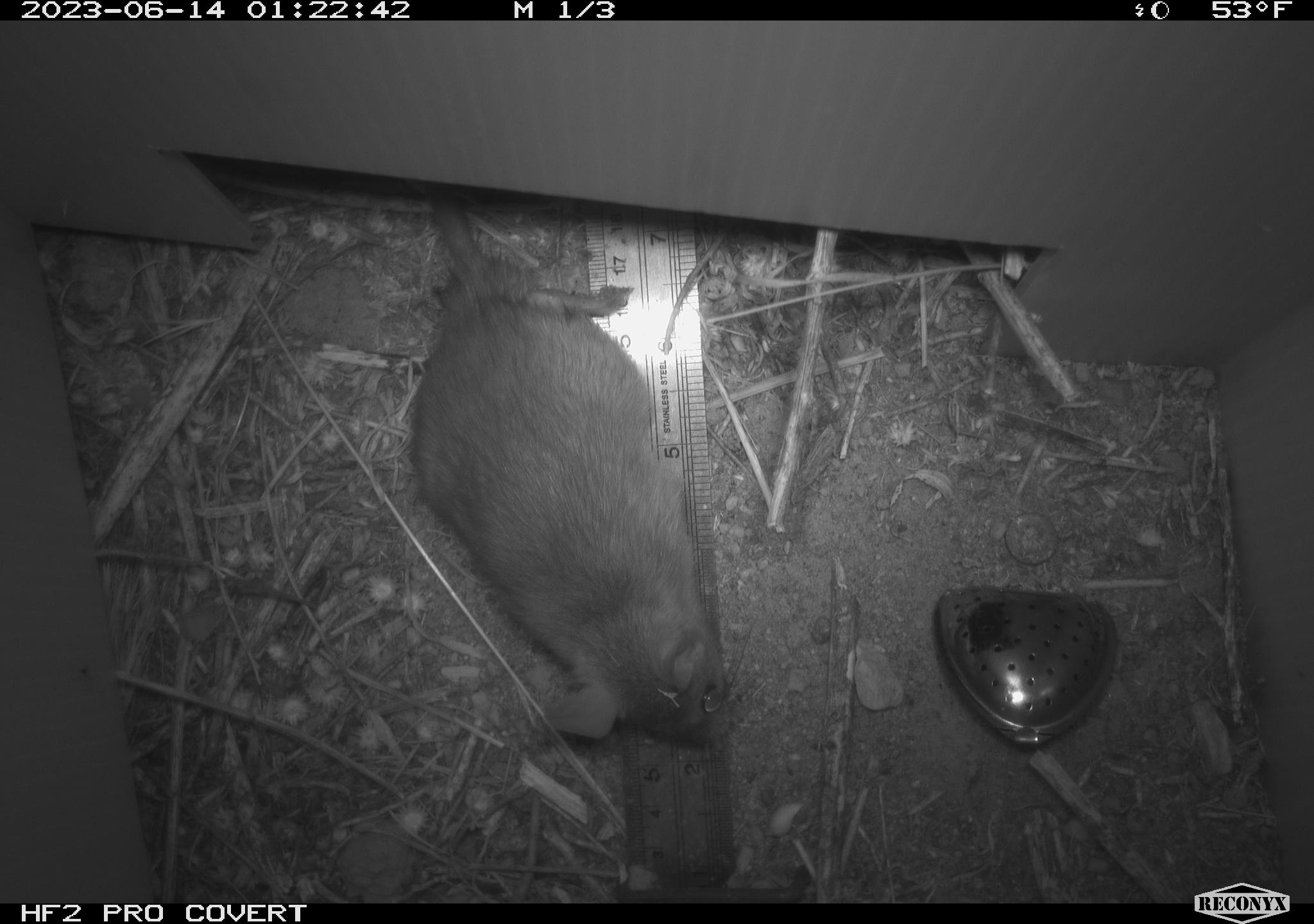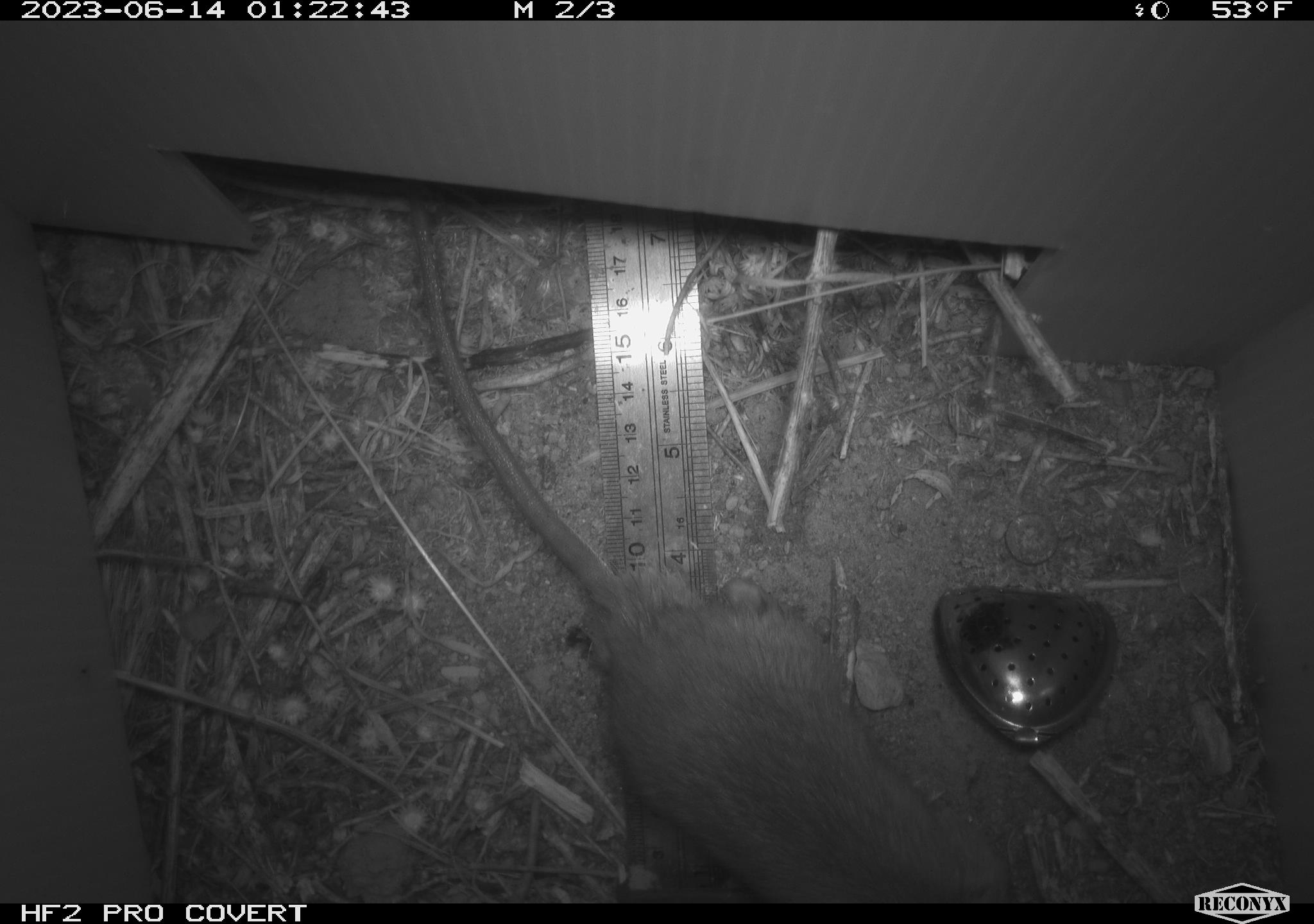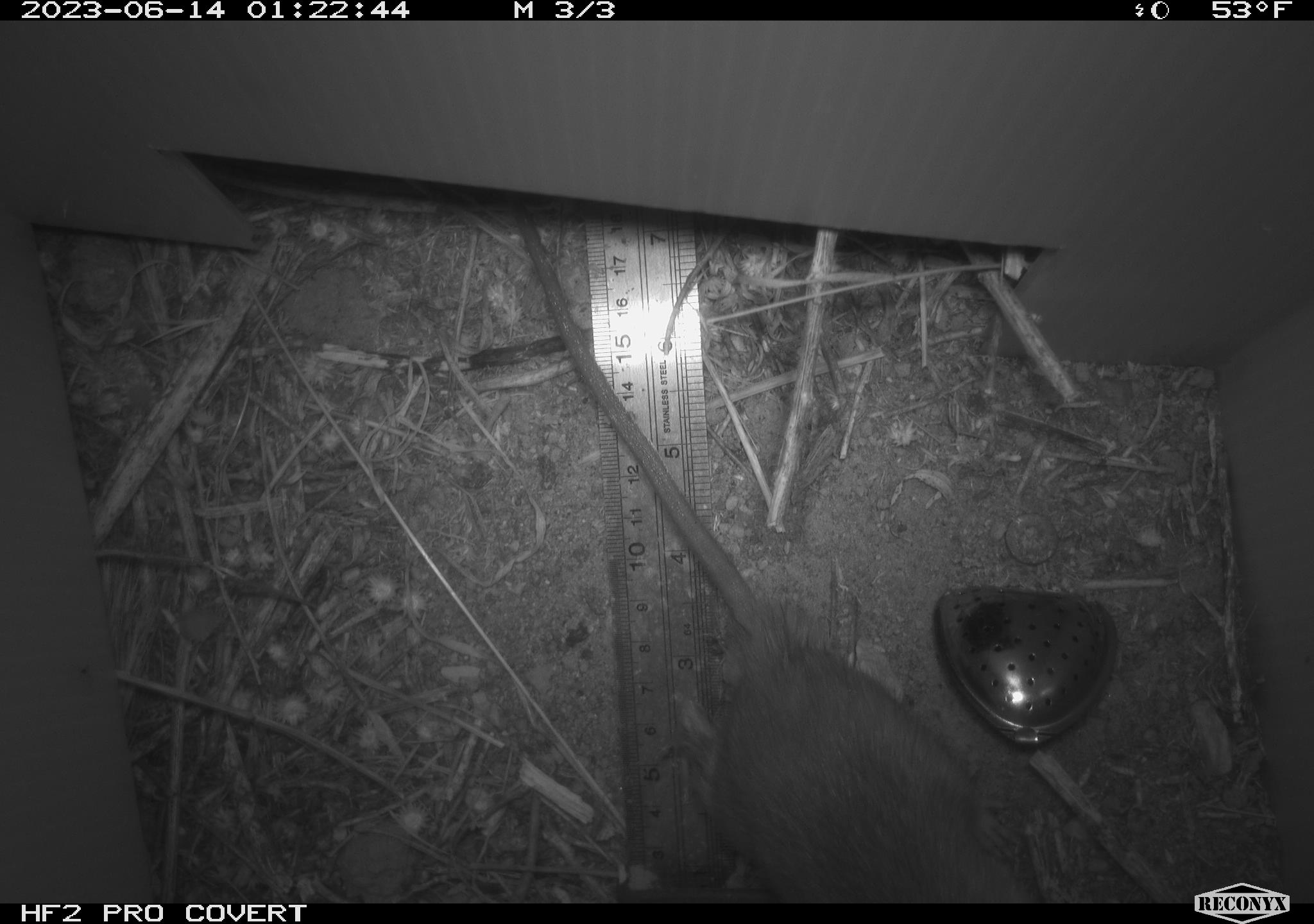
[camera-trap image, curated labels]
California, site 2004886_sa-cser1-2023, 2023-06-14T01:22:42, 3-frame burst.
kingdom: Animalia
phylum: Chordata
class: Mammalia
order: Rodentia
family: Muridae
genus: Rattus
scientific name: Rattus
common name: rat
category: rattus species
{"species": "rattus species (rat) (Rattus)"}